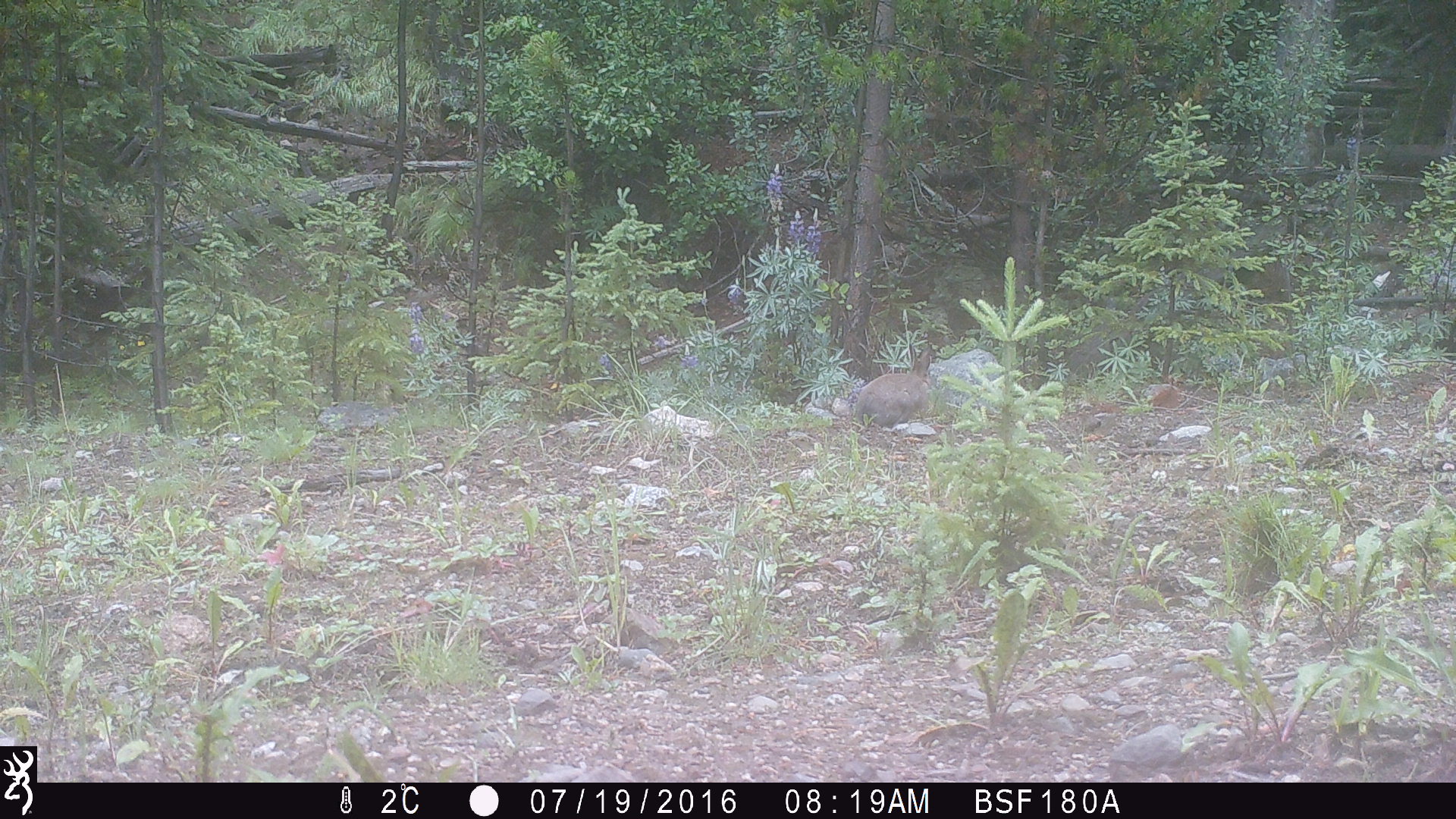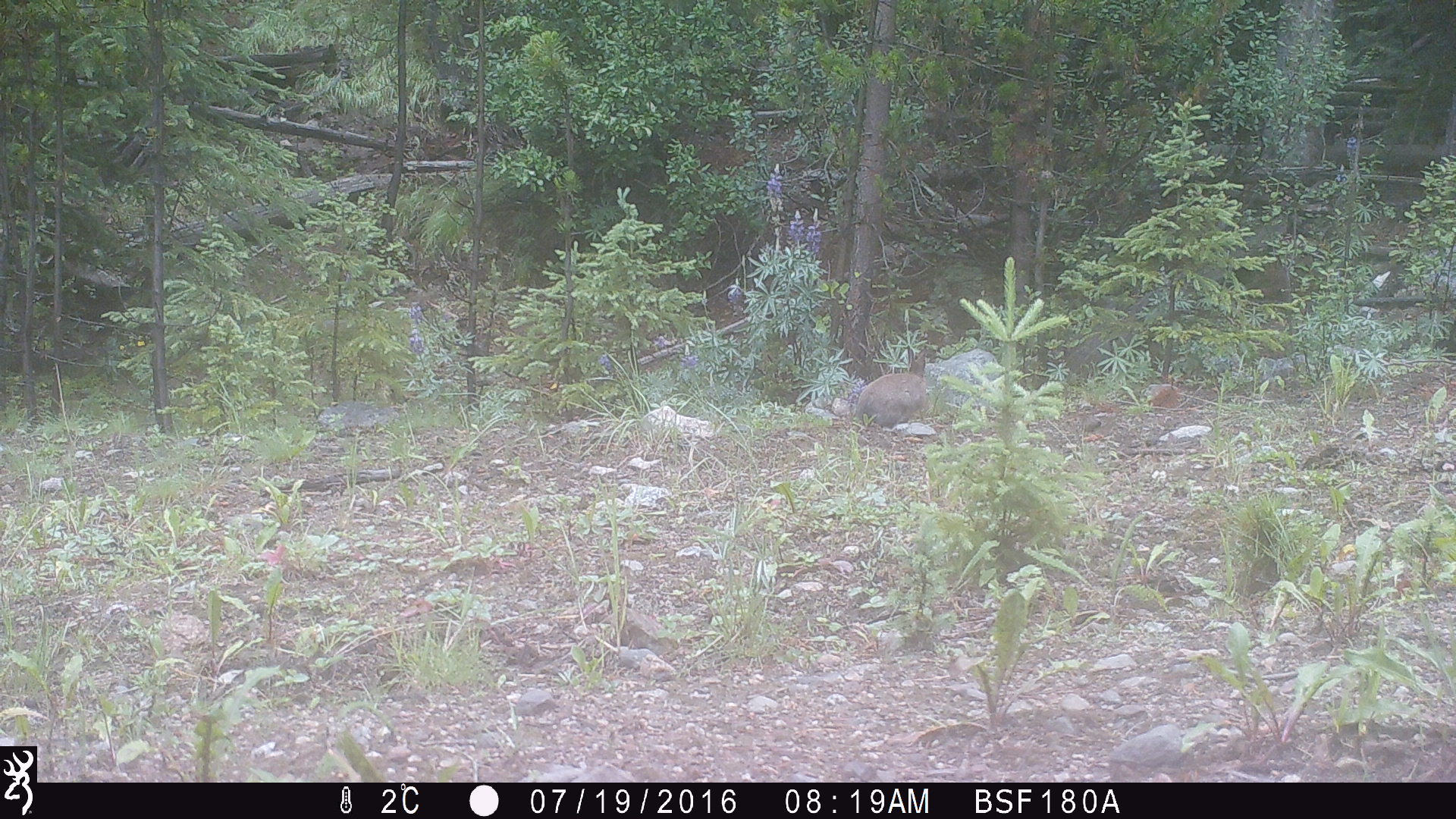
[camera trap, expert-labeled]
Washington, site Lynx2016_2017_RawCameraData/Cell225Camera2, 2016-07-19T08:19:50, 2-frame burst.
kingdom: Animalia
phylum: Chordata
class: Mammalia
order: Lagomorpha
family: Leporidae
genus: Lepus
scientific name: Lepus americanus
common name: snowshoe hare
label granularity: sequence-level